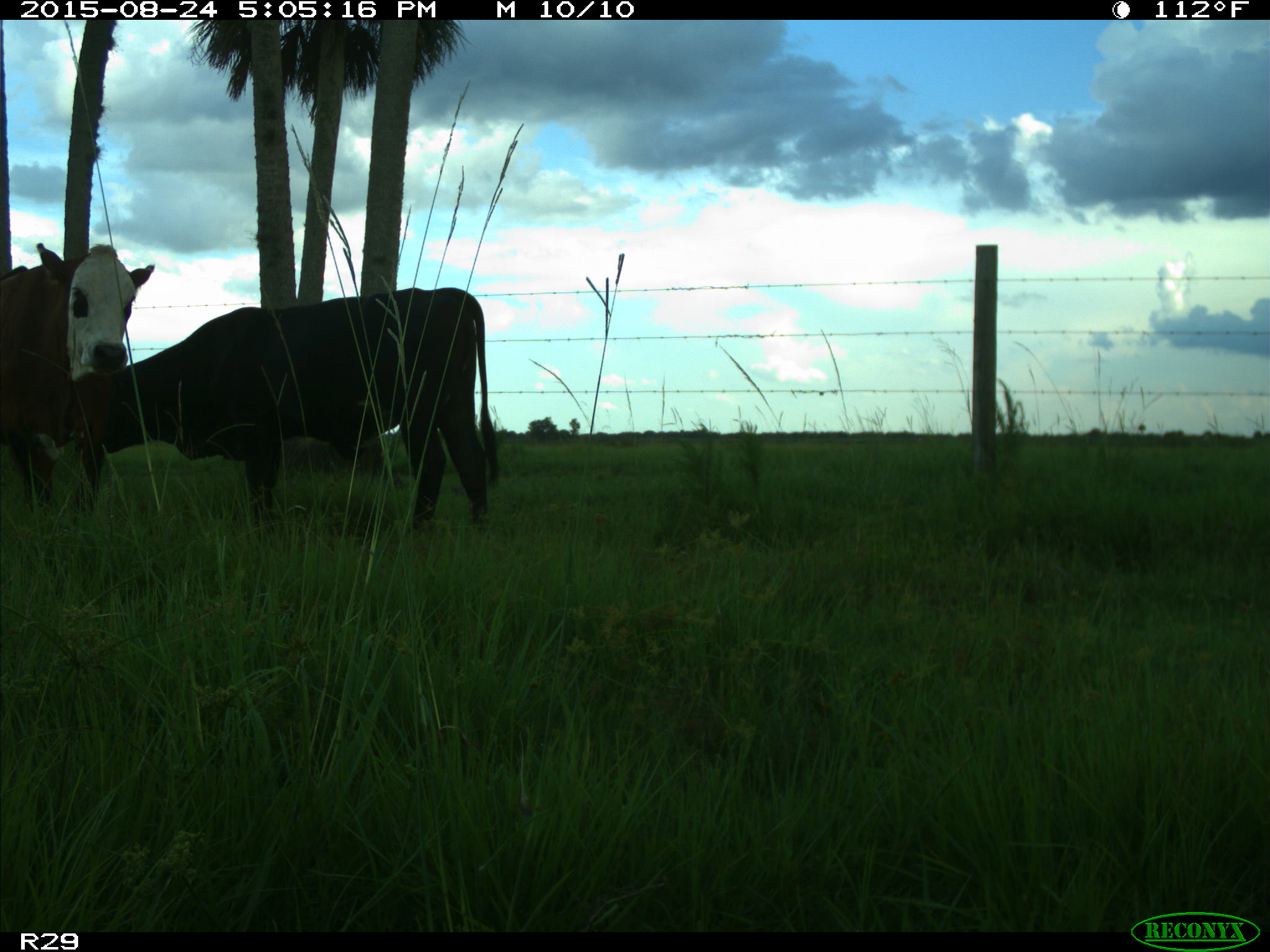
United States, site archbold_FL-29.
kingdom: Animalia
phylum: Chordata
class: Mammalia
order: Artiodactyla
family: Bovidae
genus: Bos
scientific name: Bos taurus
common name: domestic cow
Bos taurus (domestic cow).